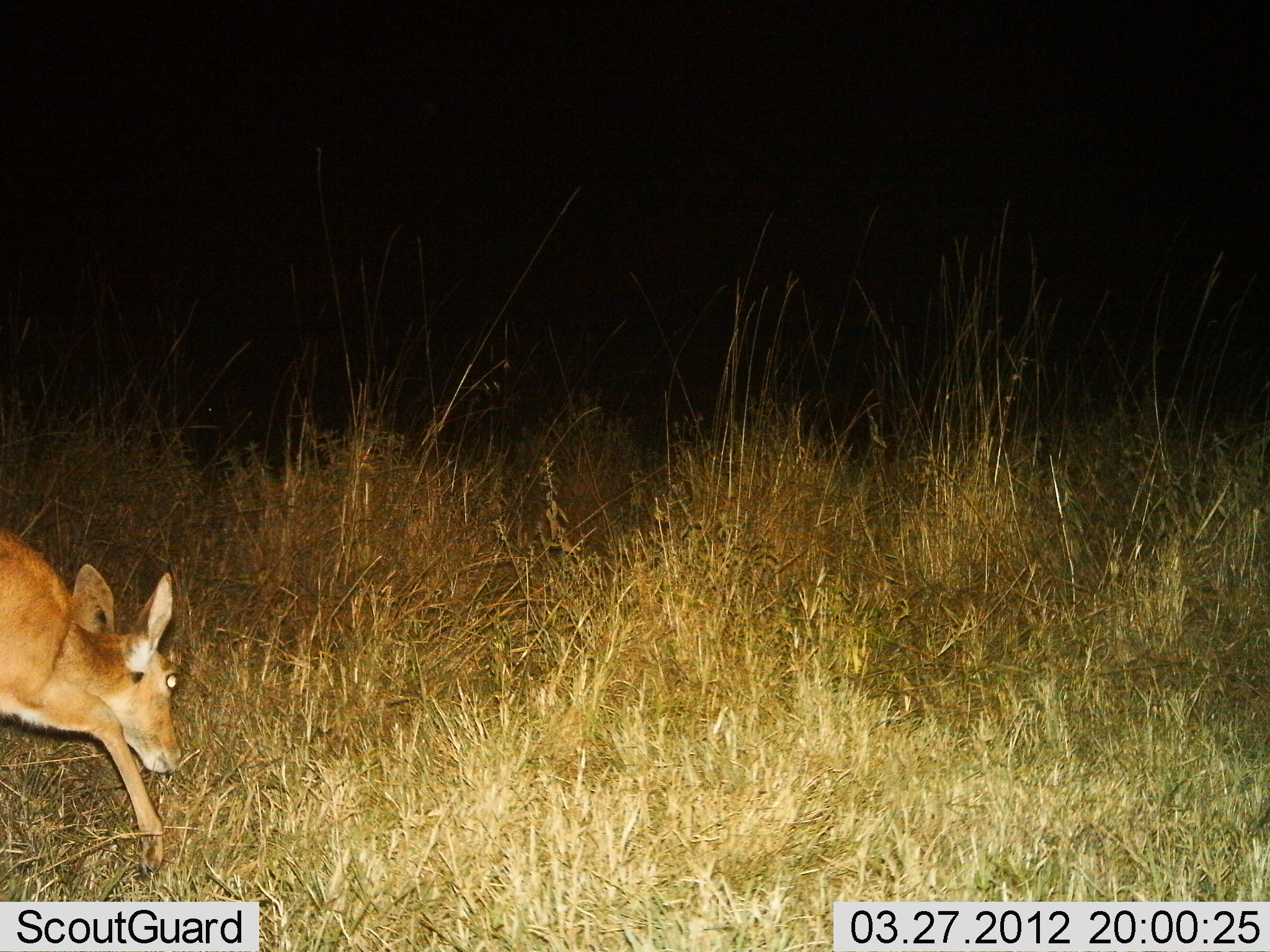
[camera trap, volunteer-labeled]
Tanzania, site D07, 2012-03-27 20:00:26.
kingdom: Animalia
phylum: Chordata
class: Mammalia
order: Artiodactyla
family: Bovidae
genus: Redunca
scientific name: Redunca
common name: reedbuck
Reedbuck (Redunca), count 1. Behavior (volunteer vote fractions): standing 8%, resting 0%, moving 62%, interacting 0%. Young present (vote fraction): 0%. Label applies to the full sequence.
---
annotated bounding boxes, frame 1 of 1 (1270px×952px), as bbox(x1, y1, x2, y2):
animal: bbox(0, 525, 183, 873)